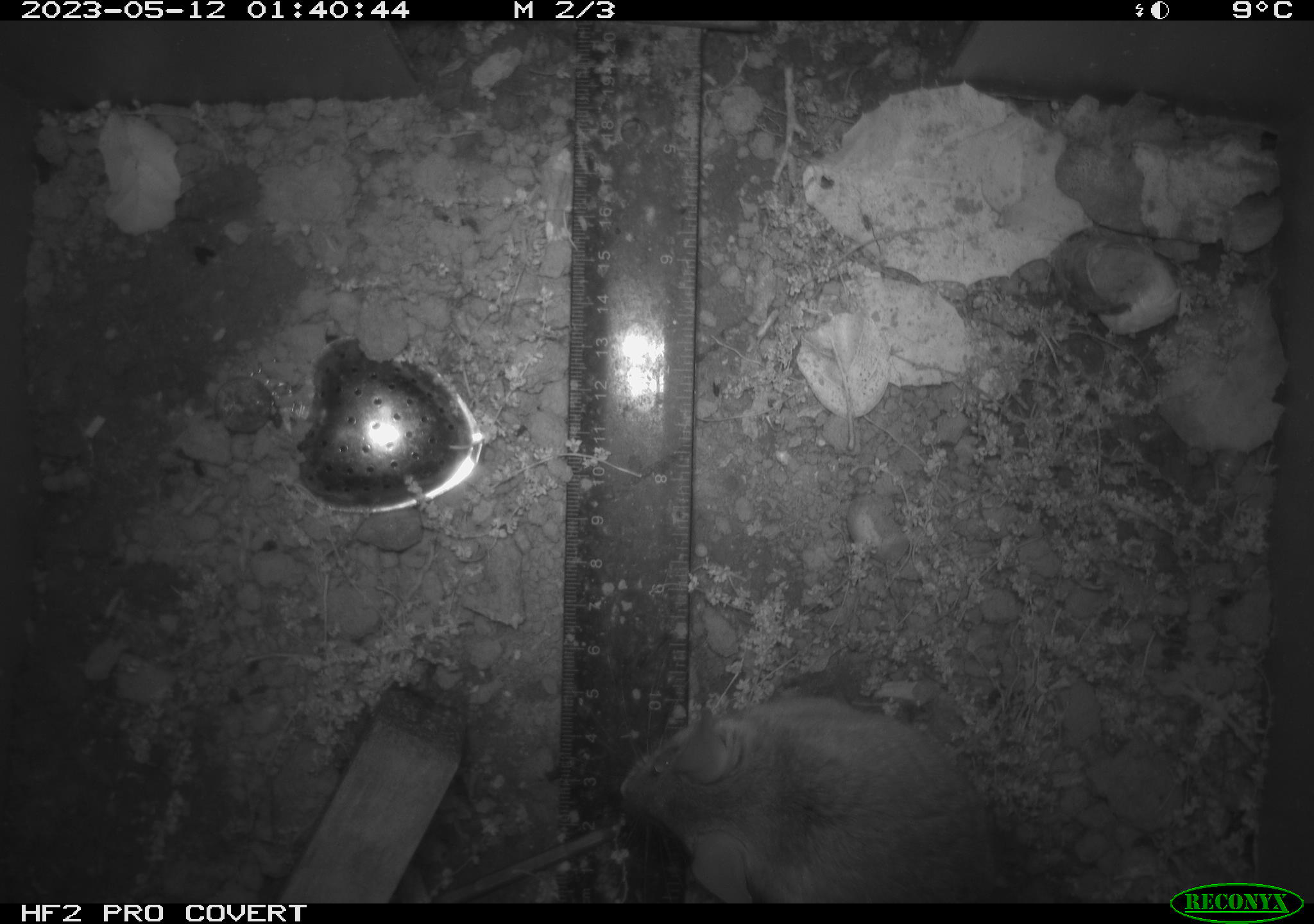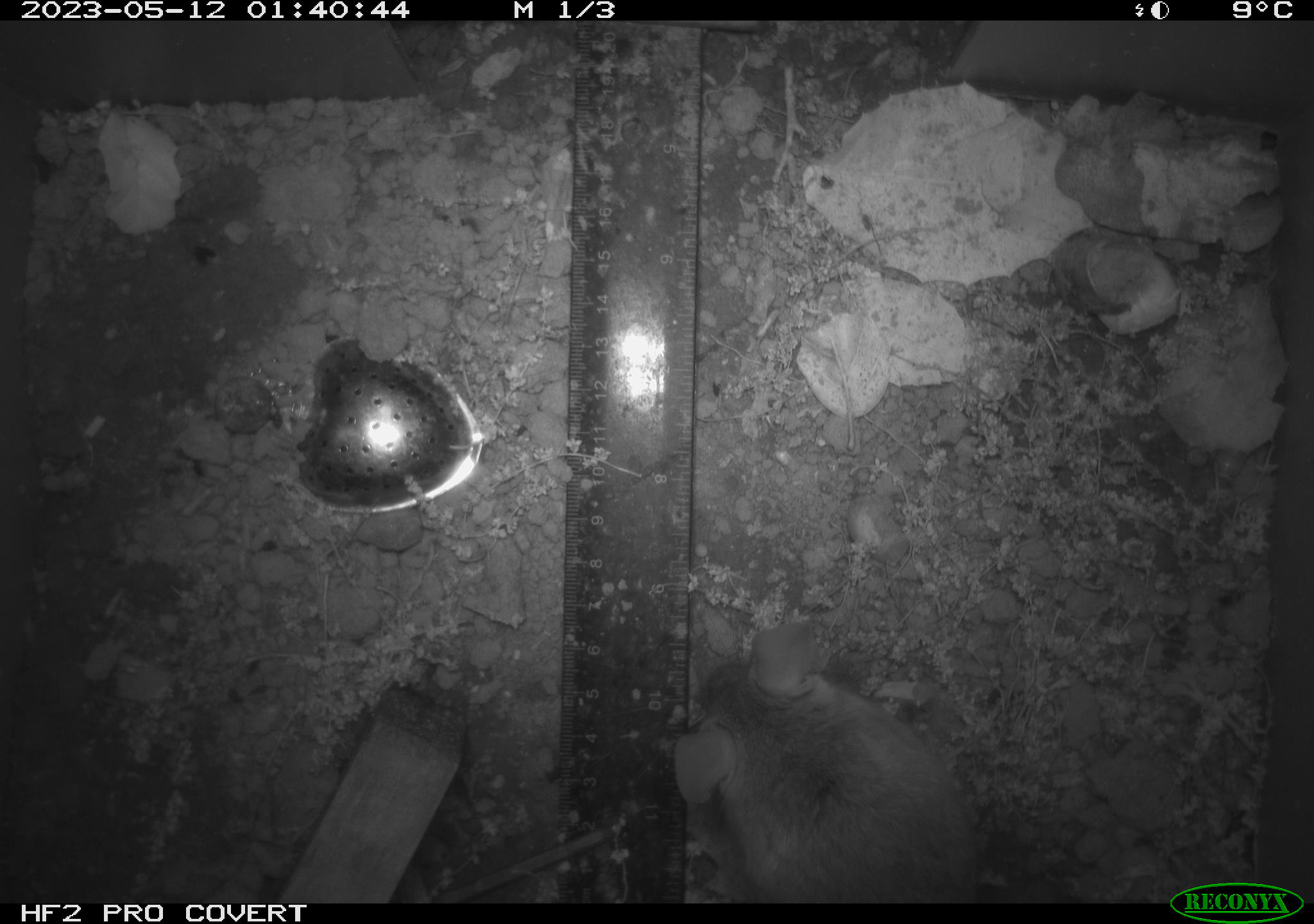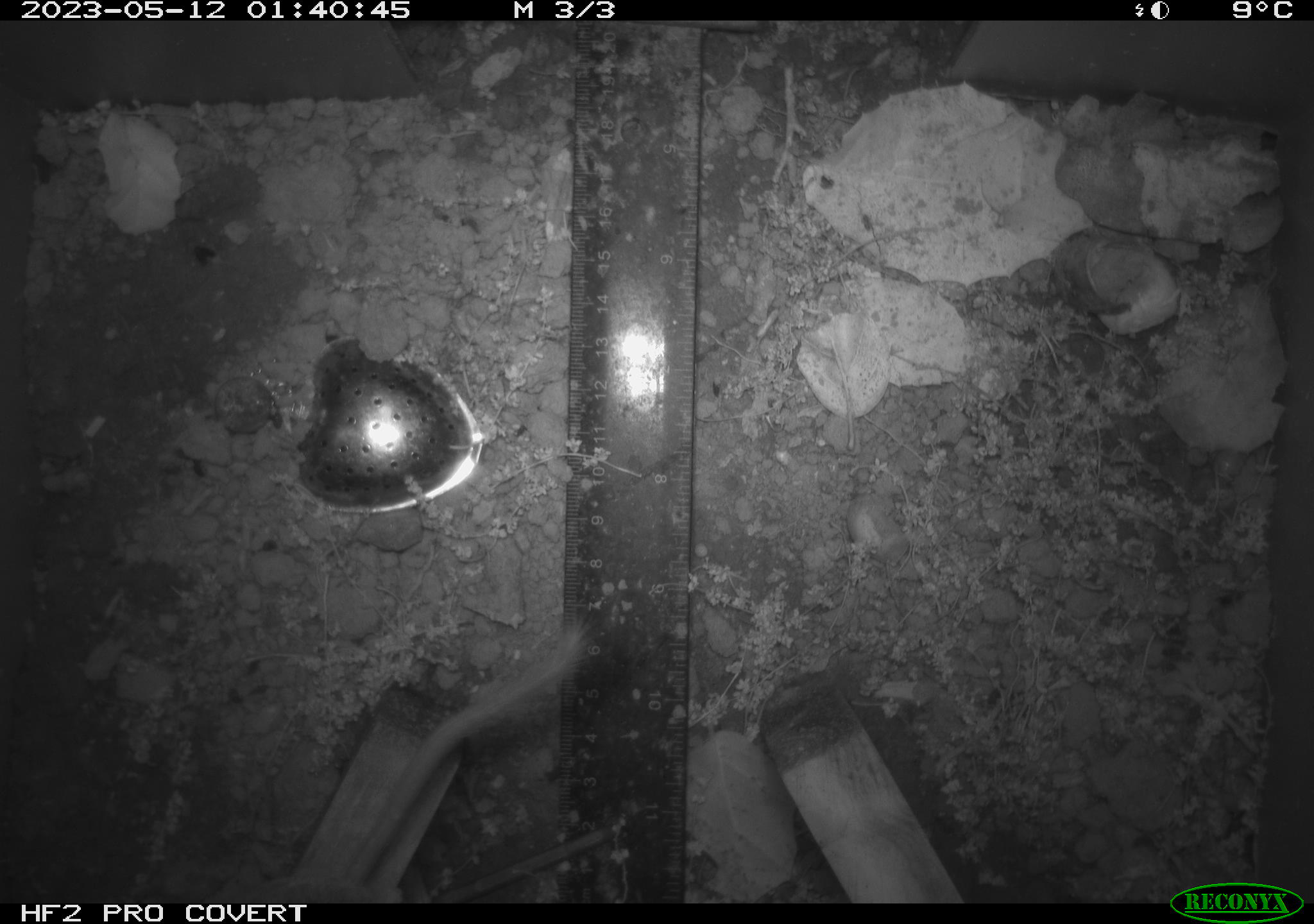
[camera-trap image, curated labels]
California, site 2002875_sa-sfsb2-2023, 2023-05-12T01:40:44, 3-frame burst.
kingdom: Animalia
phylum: Chordata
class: Mammalia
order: Rodentia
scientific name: Rodentia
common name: mouse species